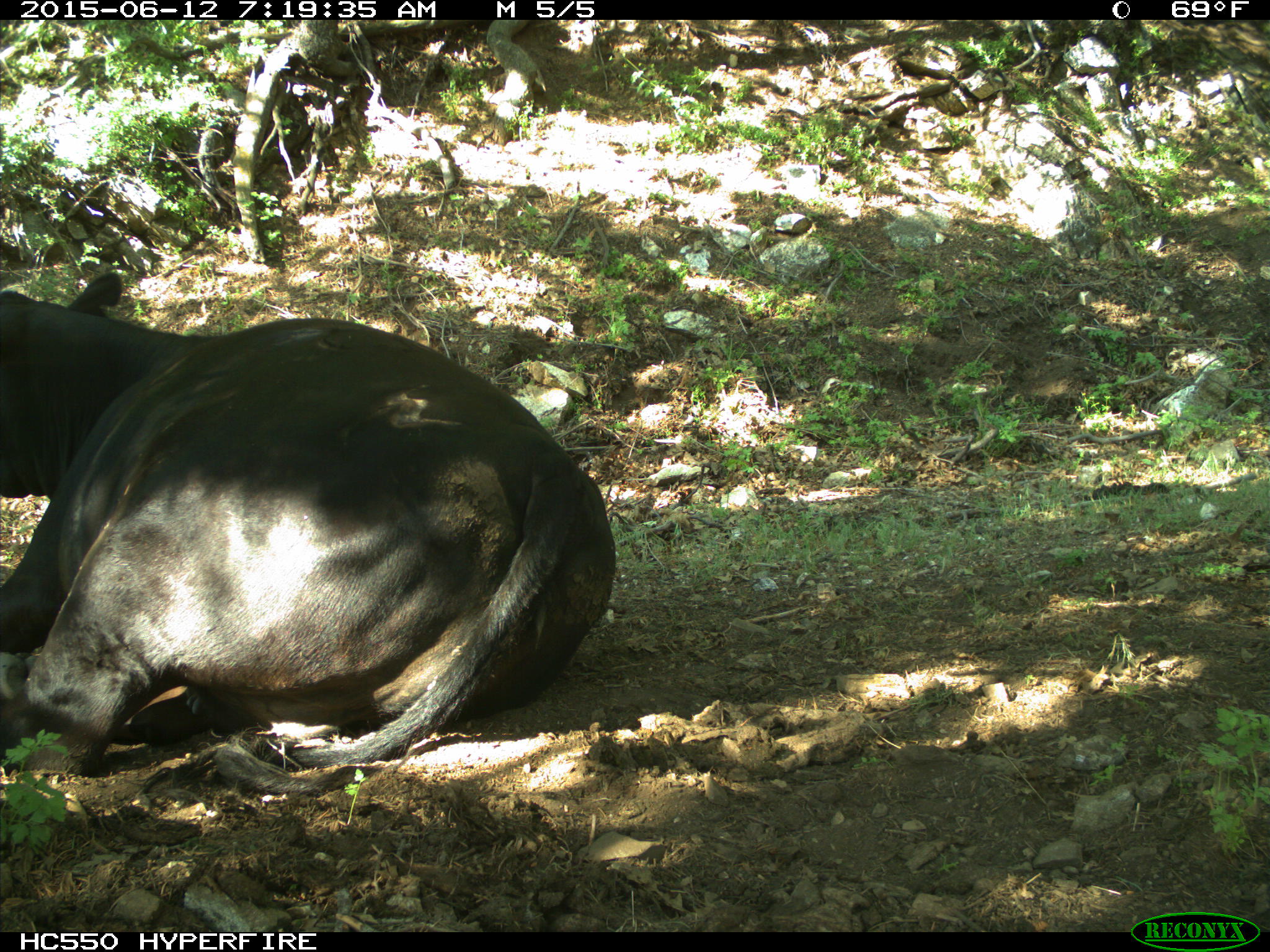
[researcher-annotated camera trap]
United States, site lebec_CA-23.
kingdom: Animalia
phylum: Chordata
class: Mammalia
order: Artiodactyla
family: Bovidae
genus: Bos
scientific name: Bos taurus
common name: domestic cow